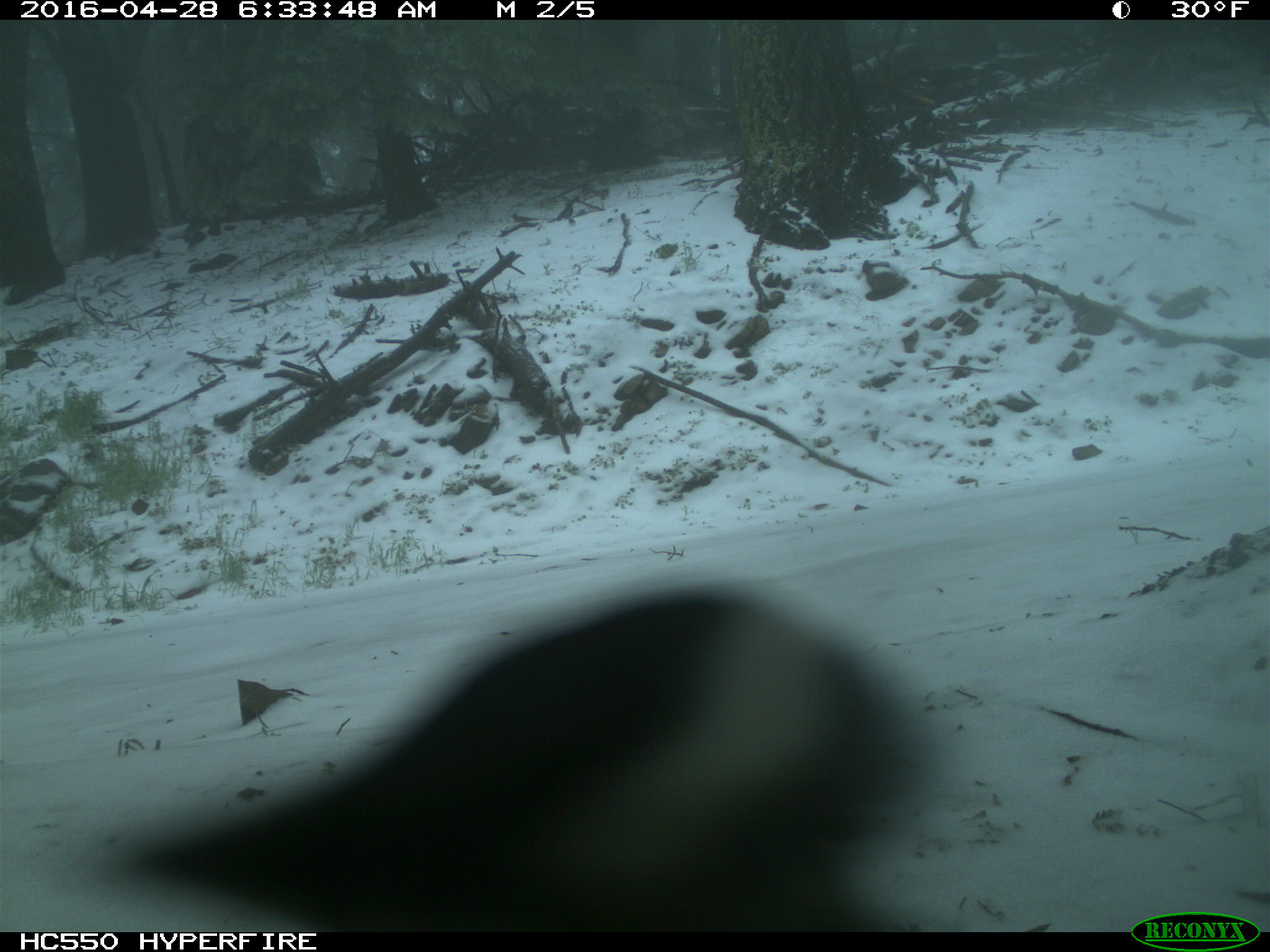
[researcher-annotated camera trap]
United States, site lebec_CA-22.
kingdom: Animalia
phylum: Chordata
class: Aves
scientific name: Aves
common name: birds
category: unidentified bird